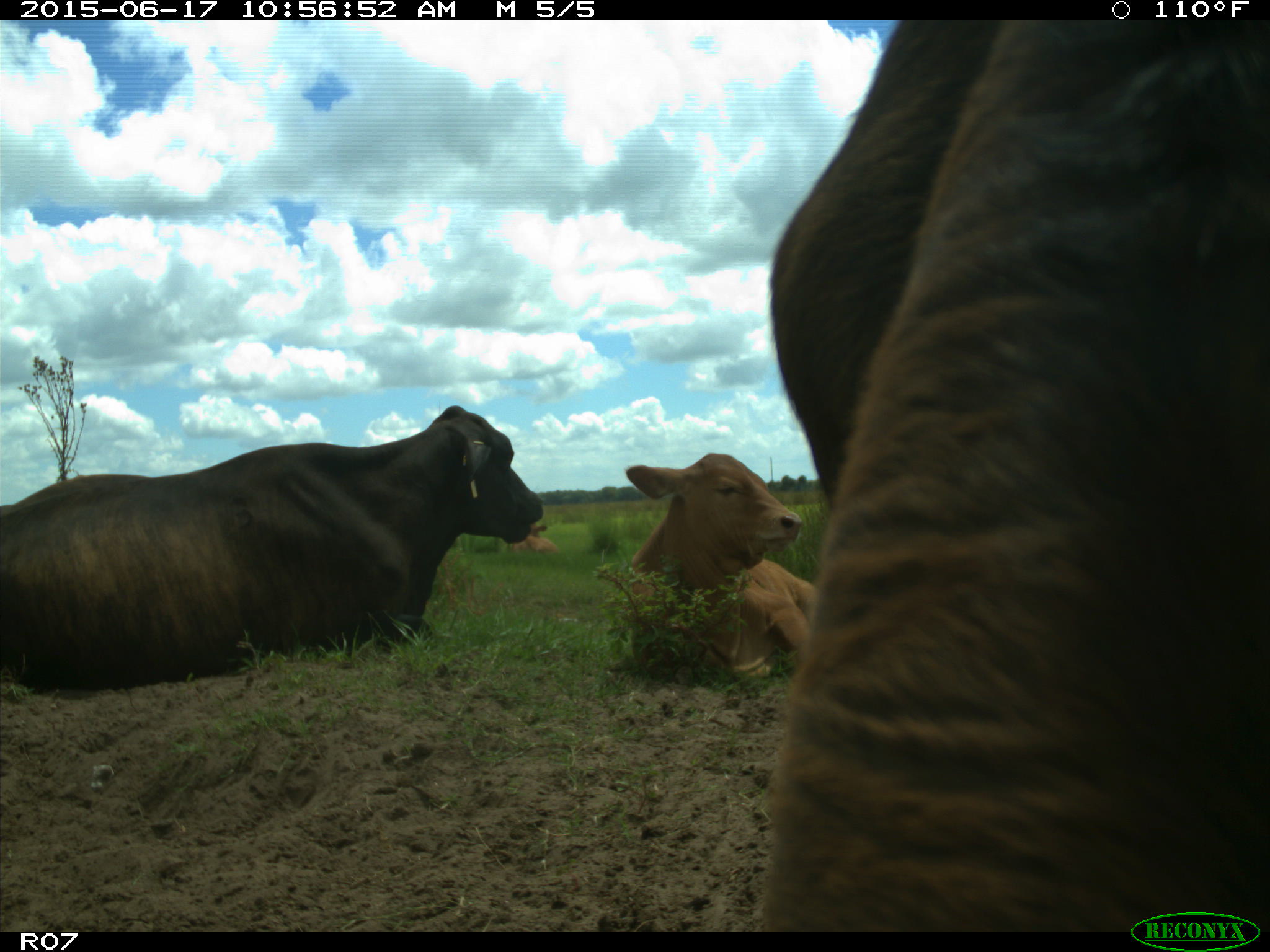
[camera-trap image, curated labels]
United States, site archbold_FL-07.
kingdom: Animalia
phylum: Chordata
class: Mammalia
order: Artiodactyla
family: Bovidae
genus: Bos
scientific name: Bos taurus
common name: domestic cow